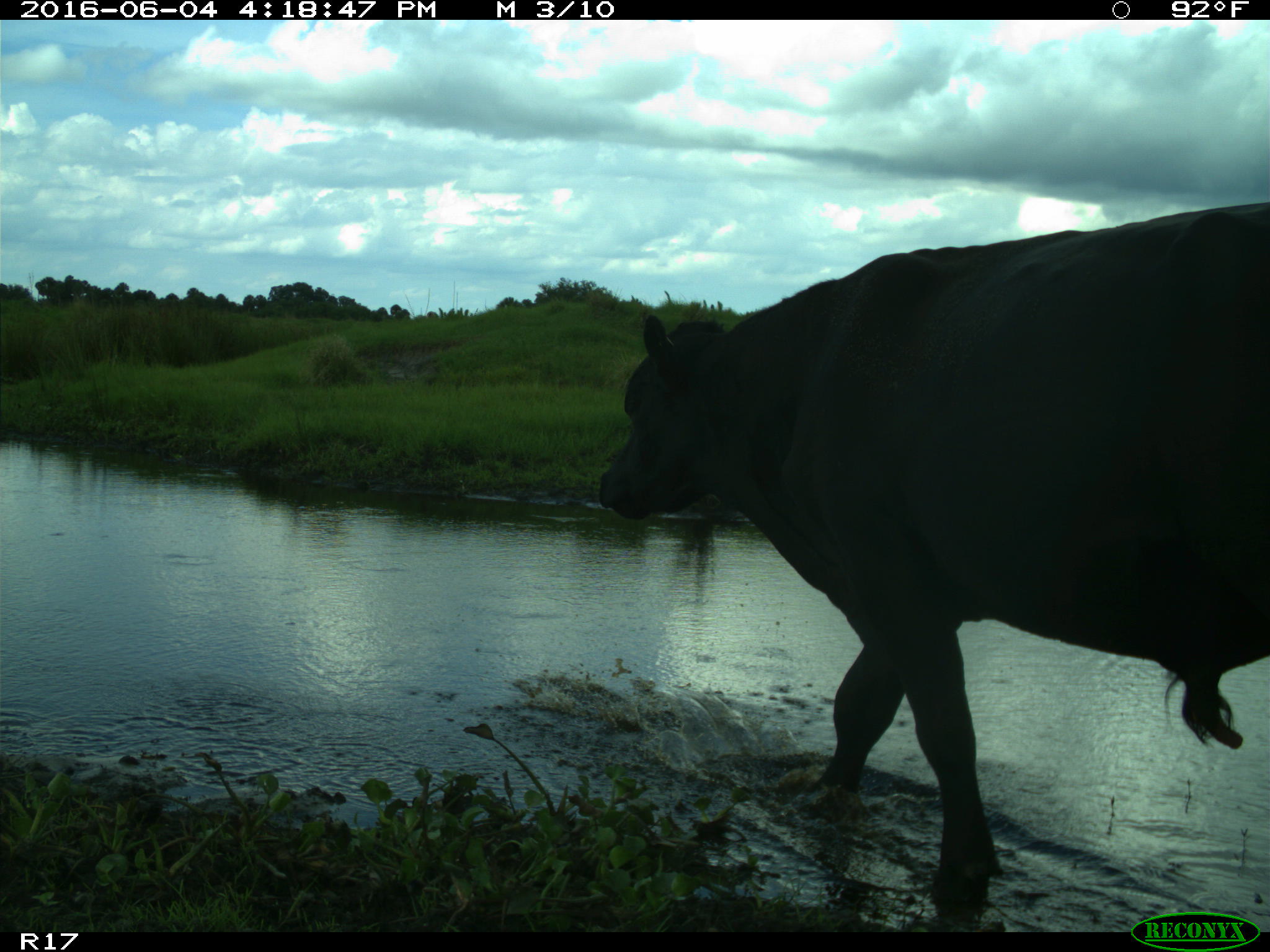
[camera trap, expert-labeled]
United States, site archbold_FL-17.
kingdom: Animalia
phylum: Chordata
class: Mammalia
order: Artiodactyla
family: Bovidae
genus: Bos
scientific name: Bos taurus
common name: domestic cow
Bos taurus (domestic cow).